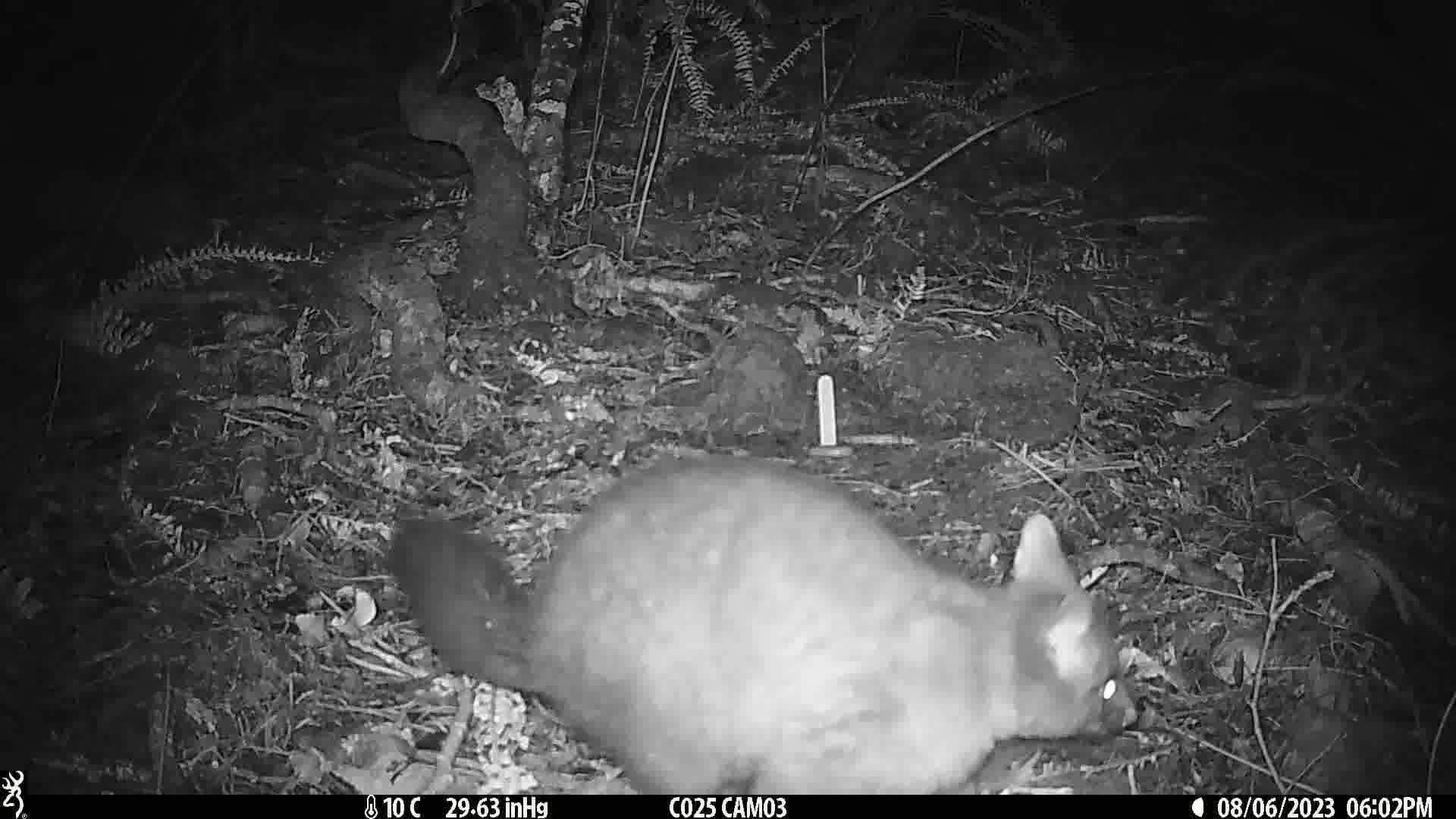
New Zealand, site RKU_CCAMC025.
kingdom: Animalia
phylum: Chordata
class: Mammalia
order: Diprotodontia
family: Phalangeridae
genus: Trichosurus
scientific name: Trichosurus vulpecula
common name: common brushtail possum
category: possum